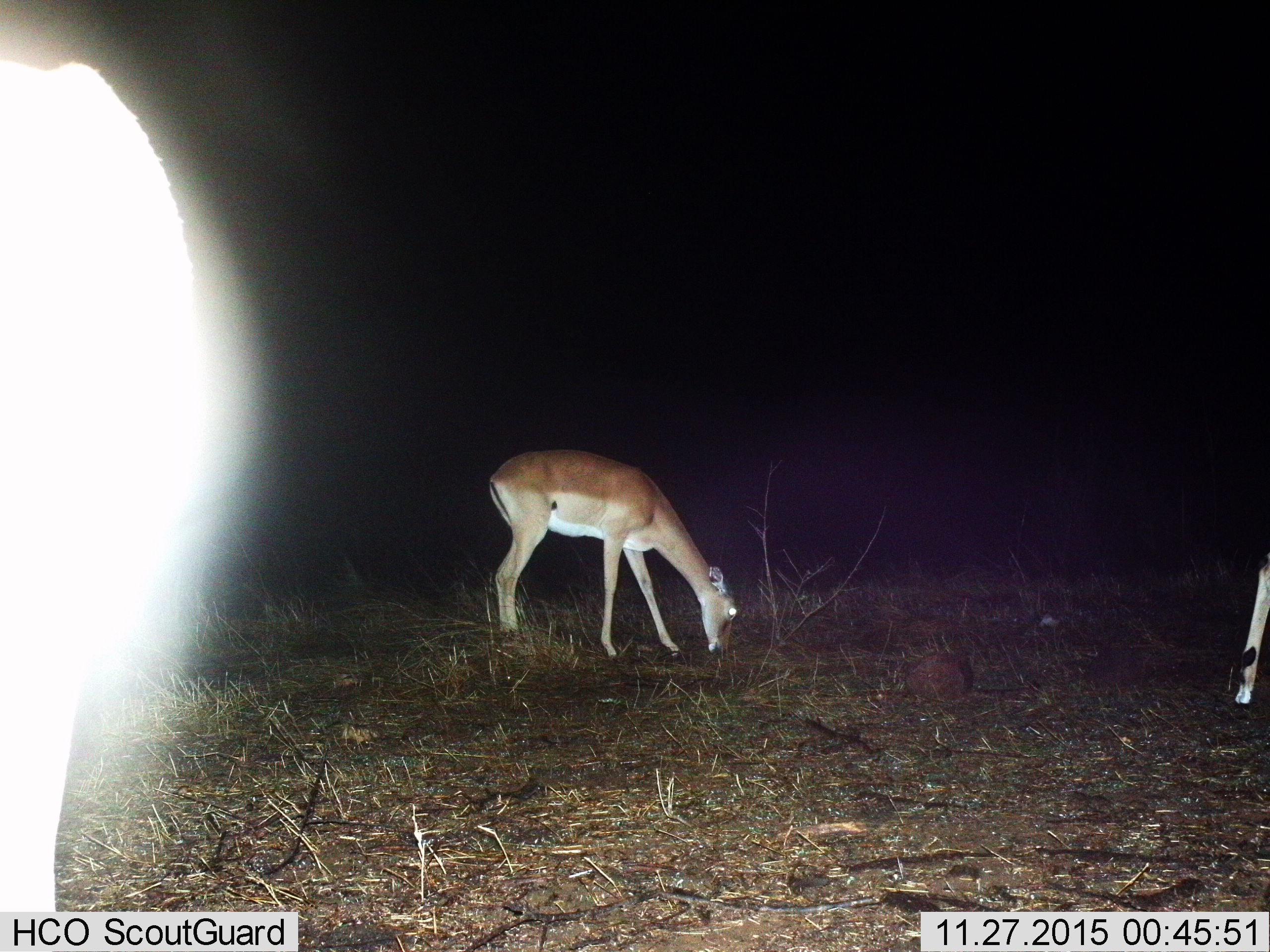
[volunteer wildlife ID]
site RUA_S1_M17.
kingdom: Animalia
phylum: Chordata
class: Mammalia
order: Artiodactyla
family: Bovidae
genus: Aepyceros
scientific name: Aepyceros melampus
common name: impala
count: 3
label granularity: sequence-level